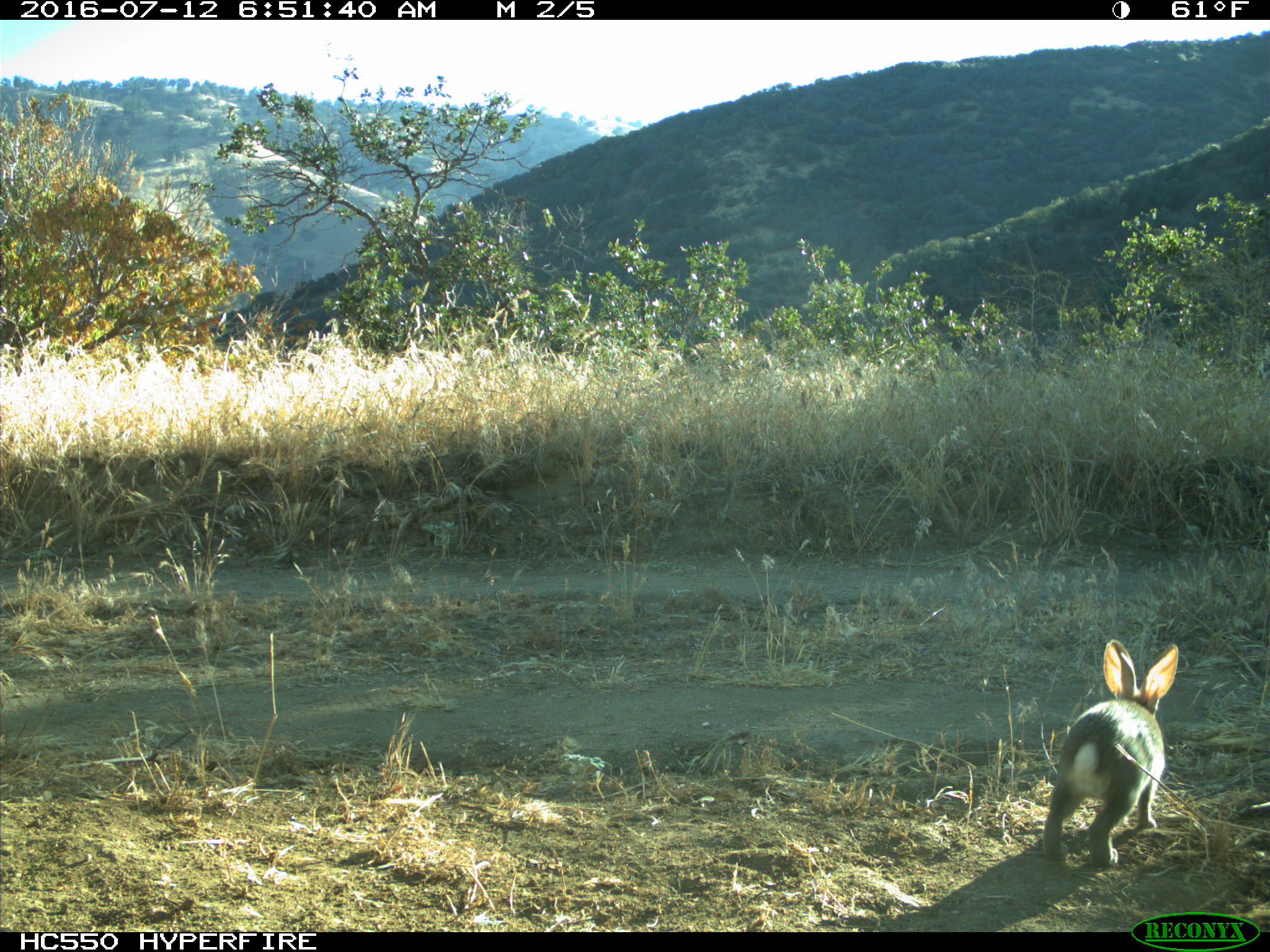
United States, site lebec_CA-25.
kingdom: Animalia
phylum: Chordata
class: Mammalia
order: Lagomorpha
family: Leporidae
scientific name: Leporidae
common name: rabbits and hares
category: unidentified rabbit